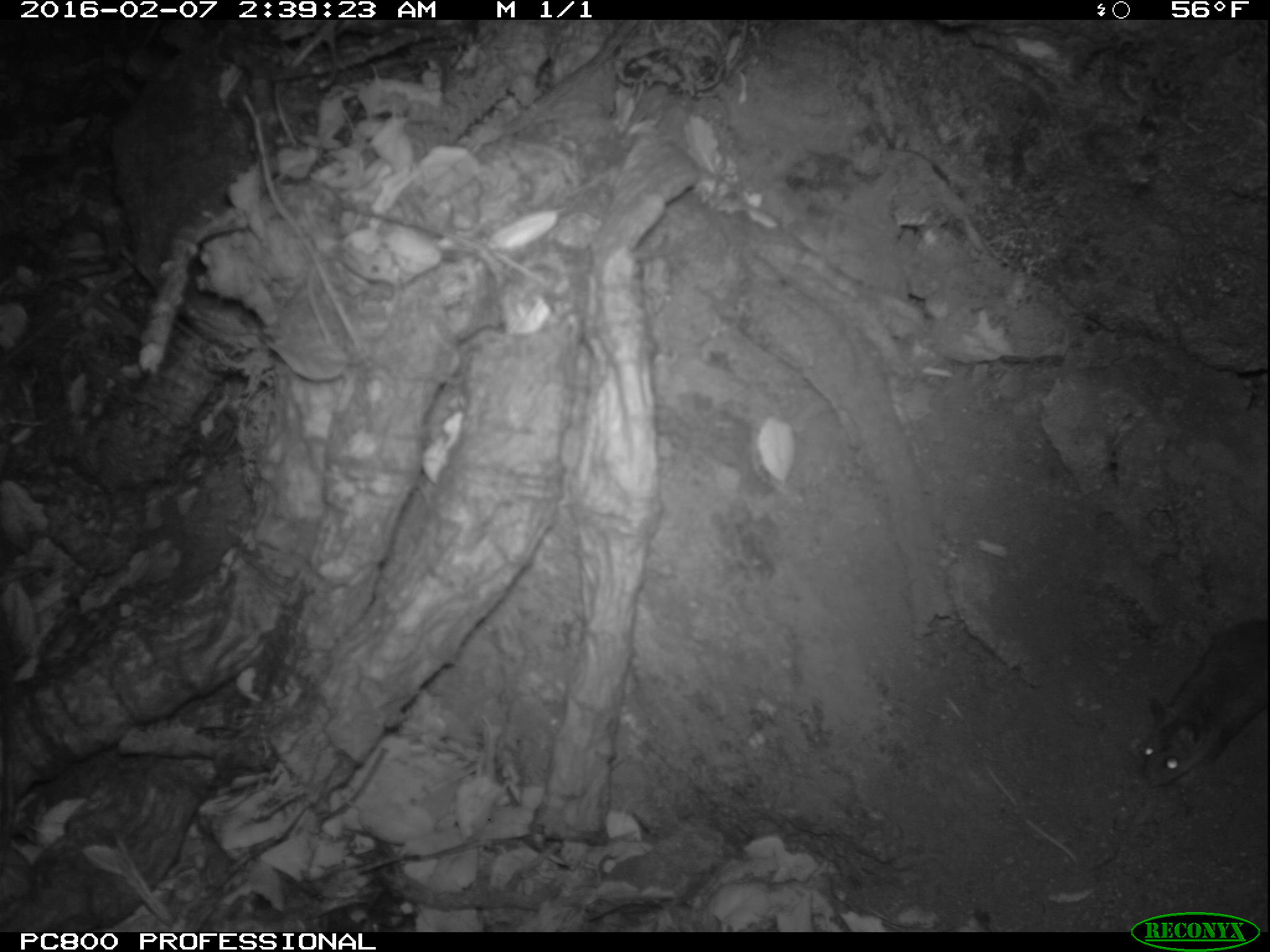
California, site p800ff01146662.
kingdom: Animalia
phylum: Chordata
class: Mammalia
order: Rodentia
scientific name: Rodentia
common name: rodent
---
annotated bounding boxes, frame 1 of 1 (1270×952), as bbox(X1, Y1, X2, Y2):
rodent: bbox(1140, 617, 1269, 787)